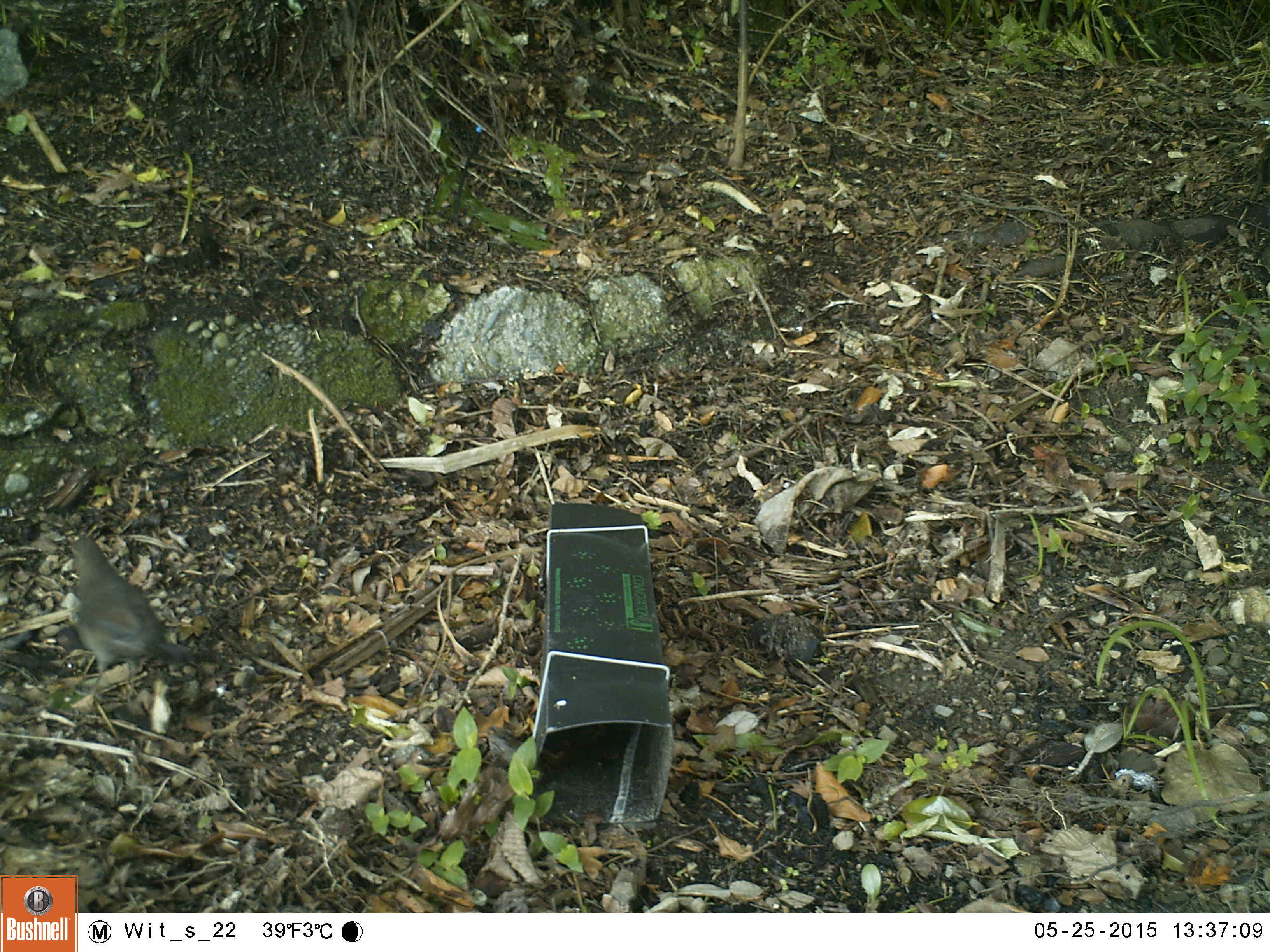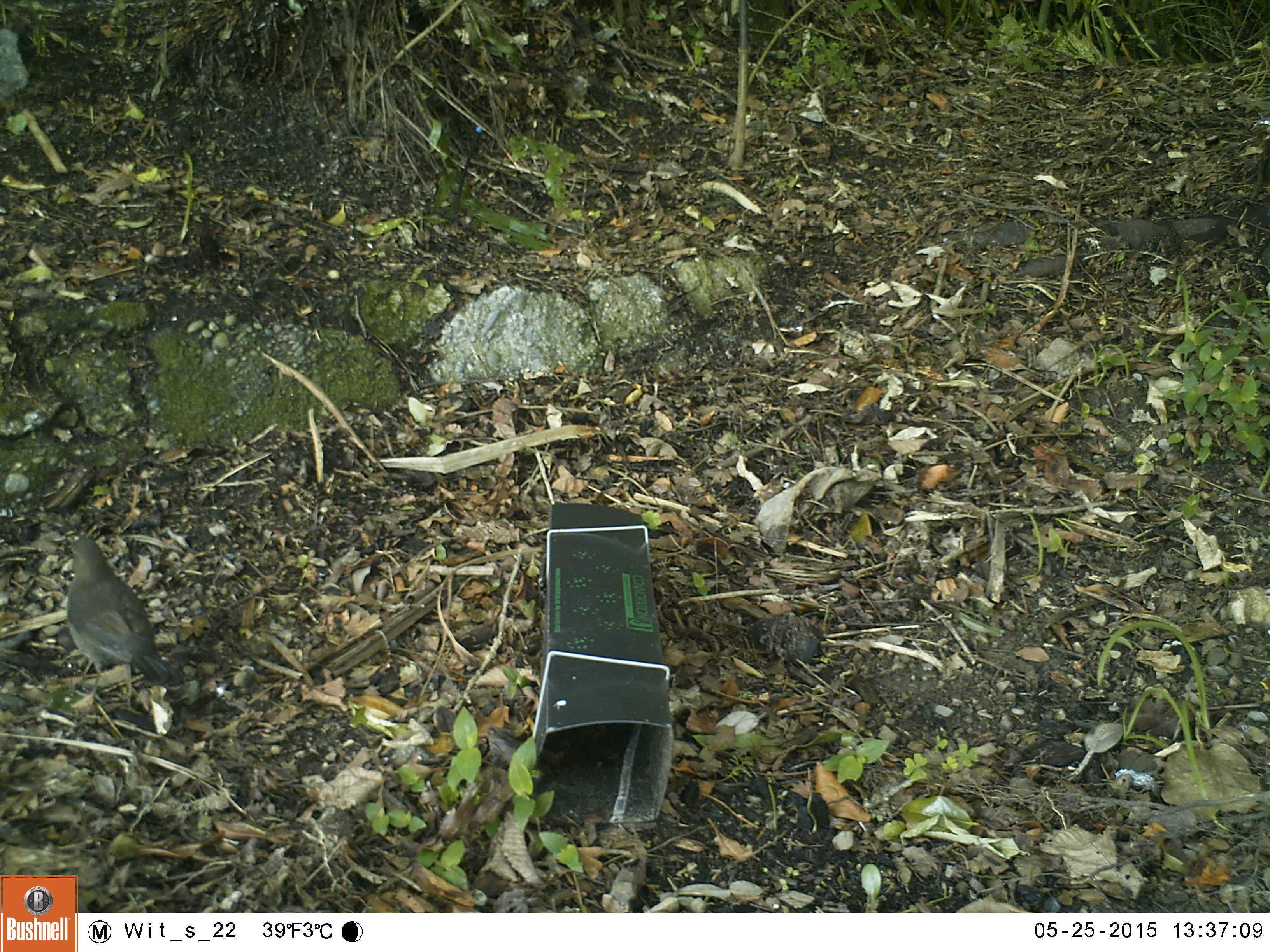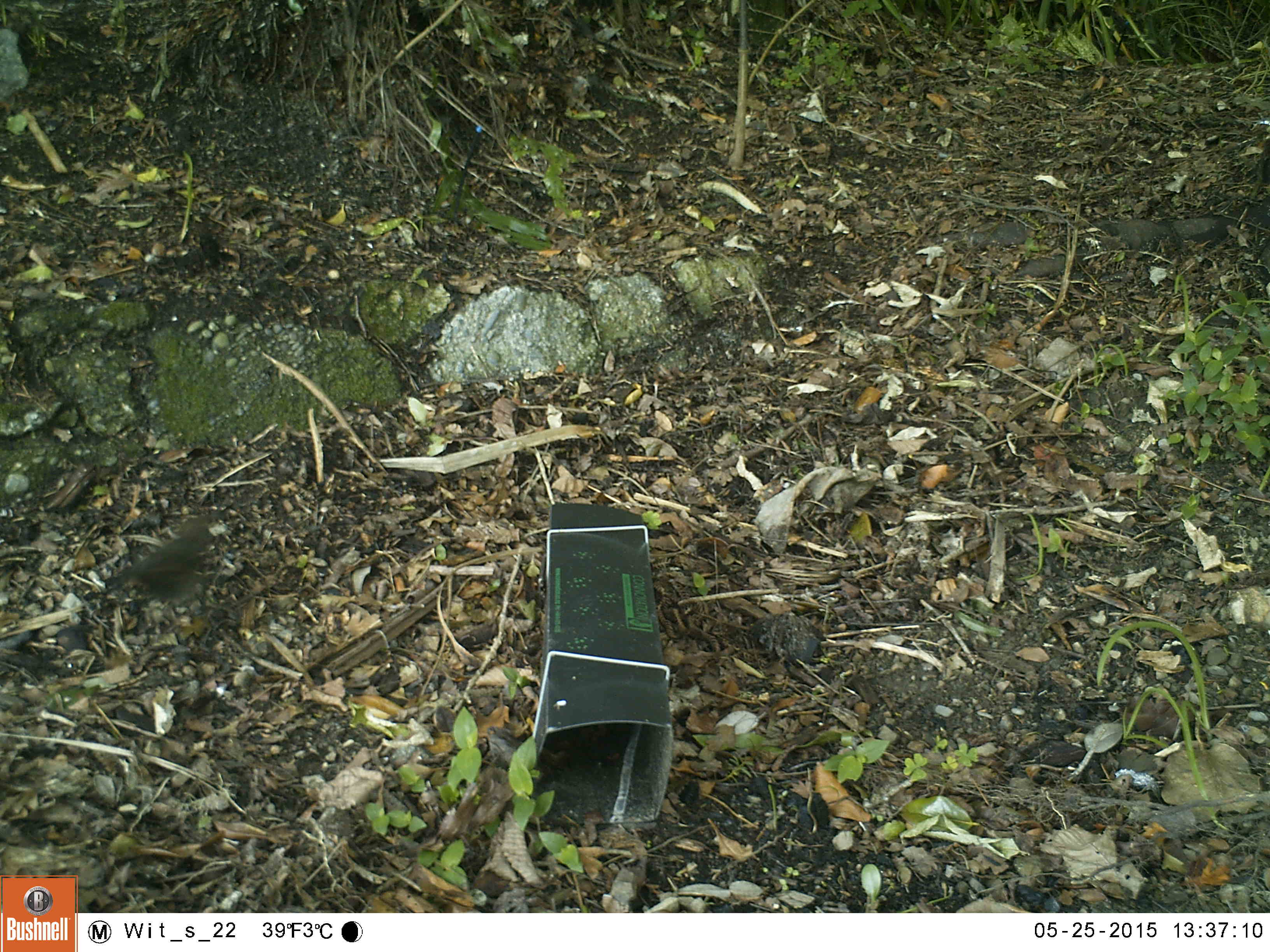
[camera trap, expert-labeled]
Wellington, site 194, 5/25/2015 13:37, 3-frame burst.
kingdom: Animalia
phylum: Chordata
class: Aves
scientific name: Aves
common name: bird